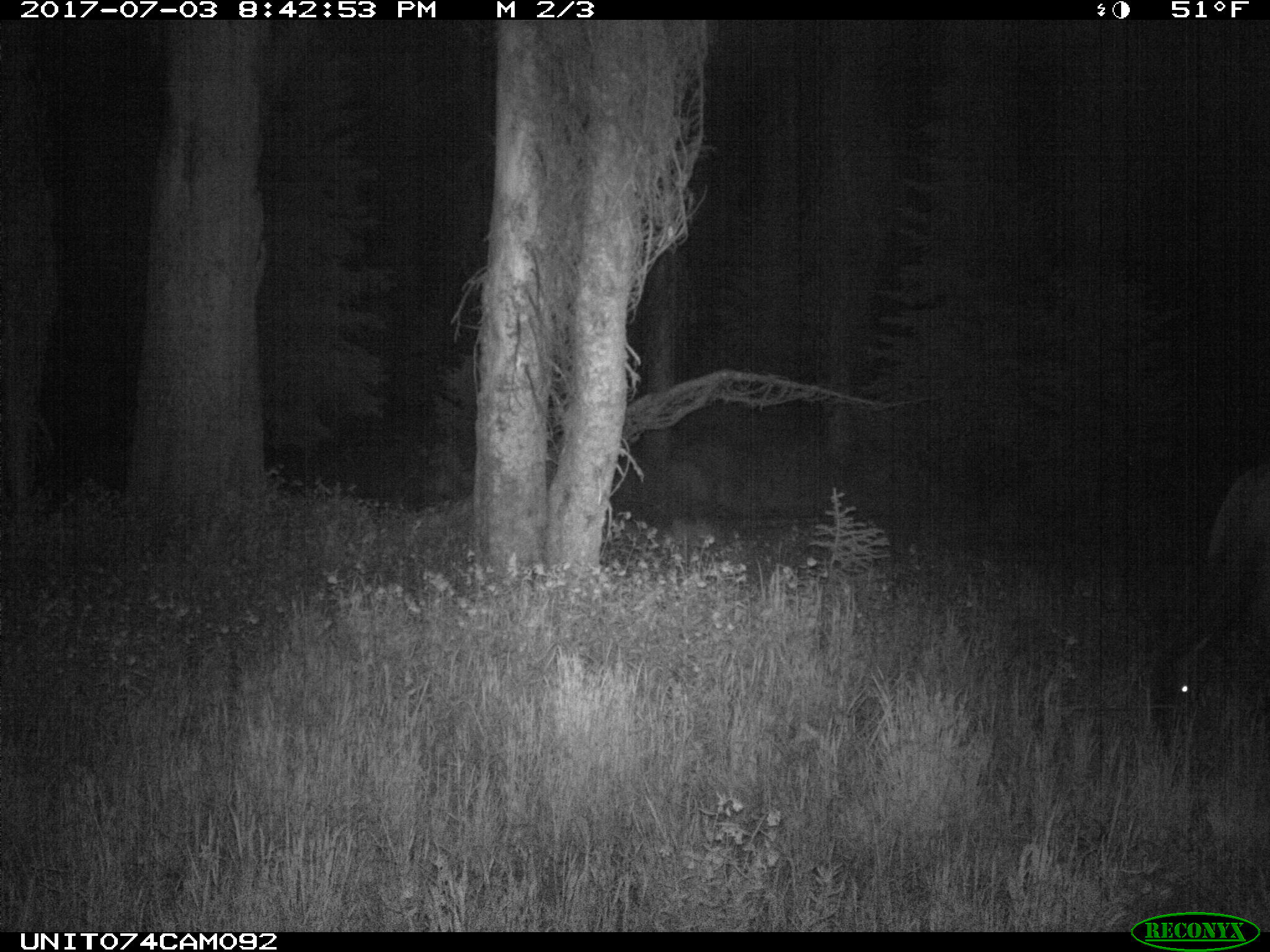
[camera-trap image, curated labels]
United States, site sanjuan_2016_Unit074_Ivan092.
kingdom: Animalia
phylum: Chordata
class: Mammalia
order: Artiodactyla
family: Cervidae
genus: Cervus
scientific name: Cervus elaphus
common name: red deer